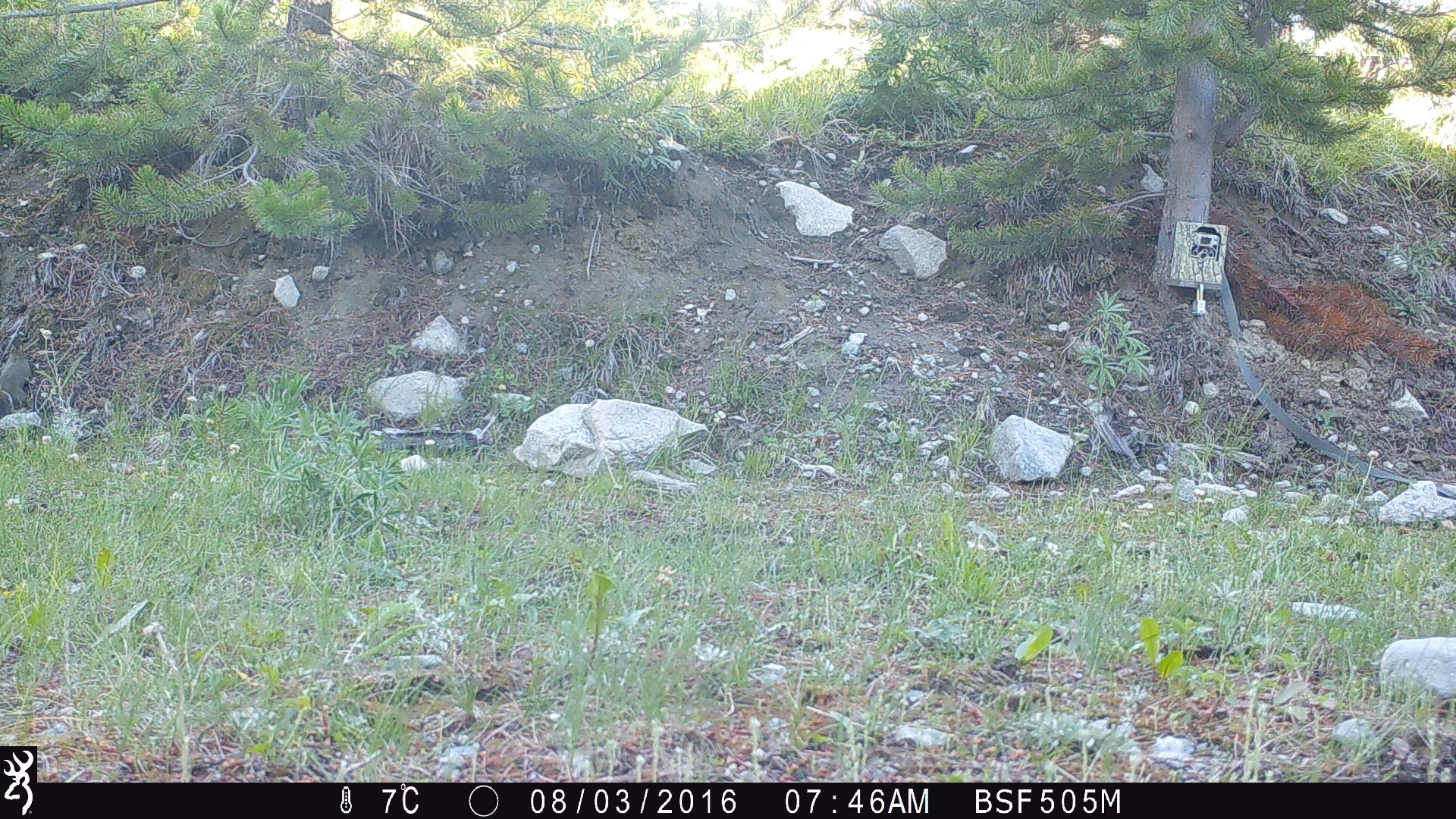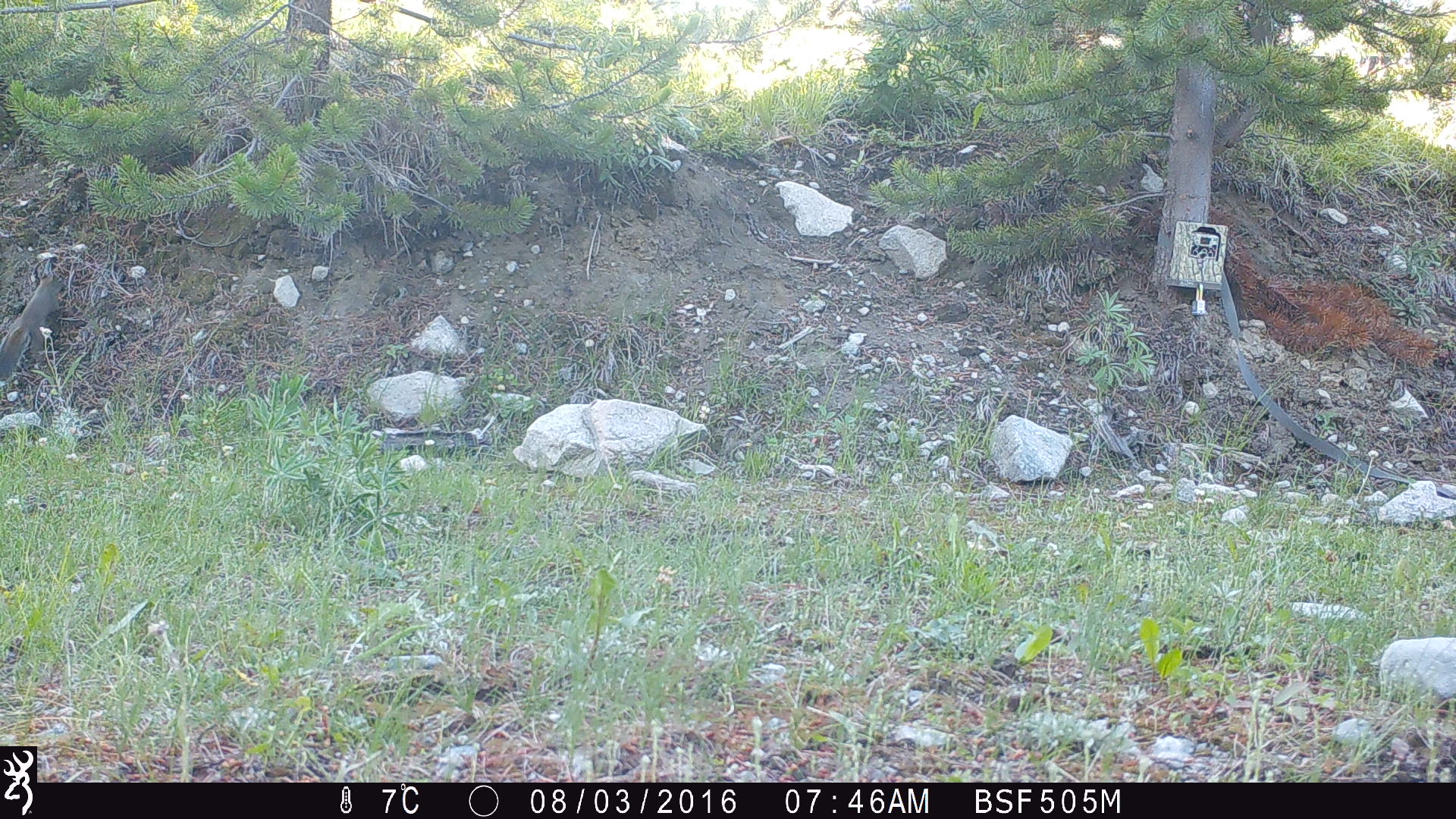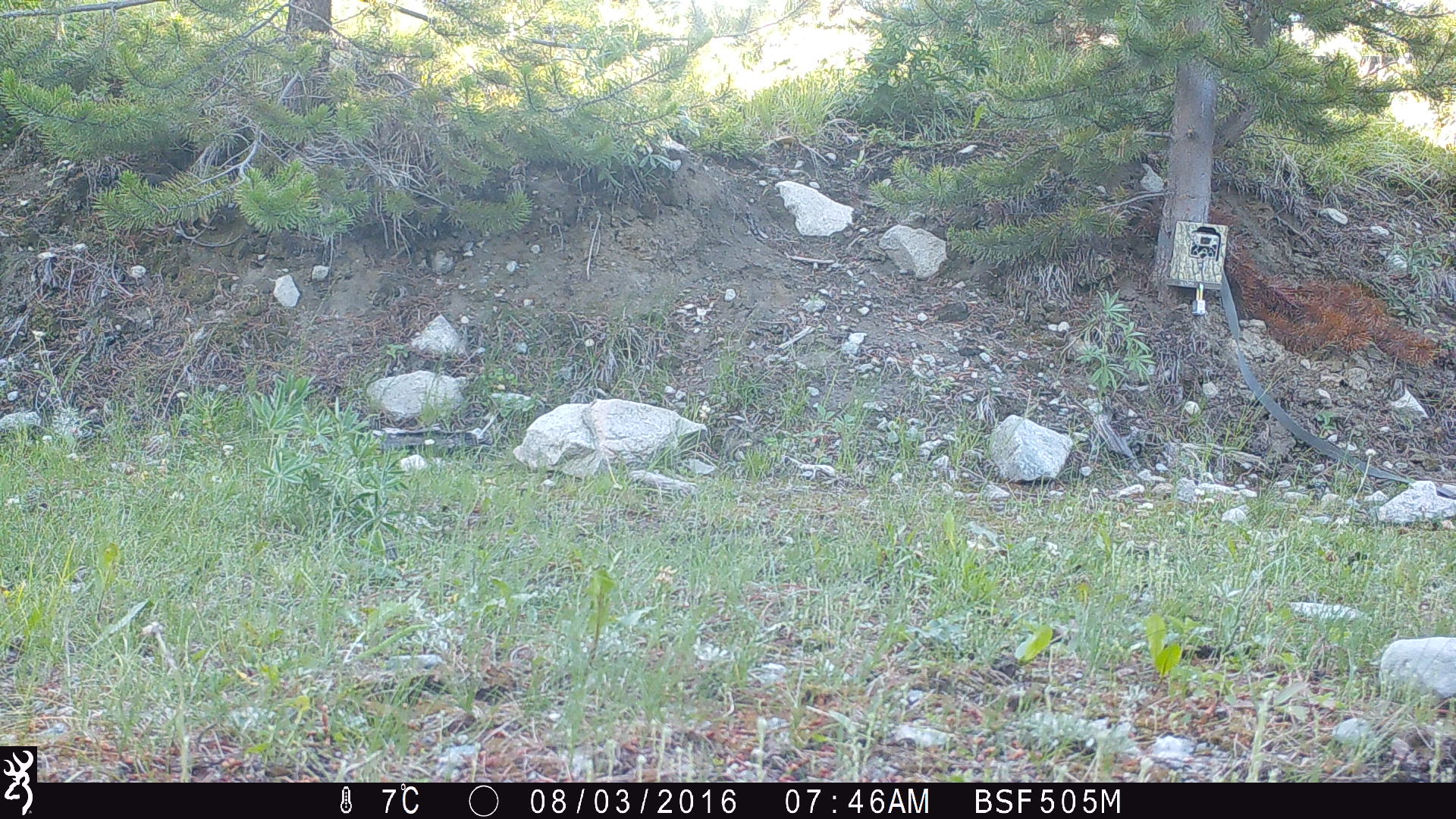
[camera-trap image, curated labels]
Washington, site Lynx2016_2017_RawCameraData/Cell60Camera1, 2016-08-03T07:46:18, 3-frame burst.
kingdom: Animalia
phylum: Chordata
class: Mammalia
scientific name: Mammalia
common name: small mammal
Small mammal (Mammalia). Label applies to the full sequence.